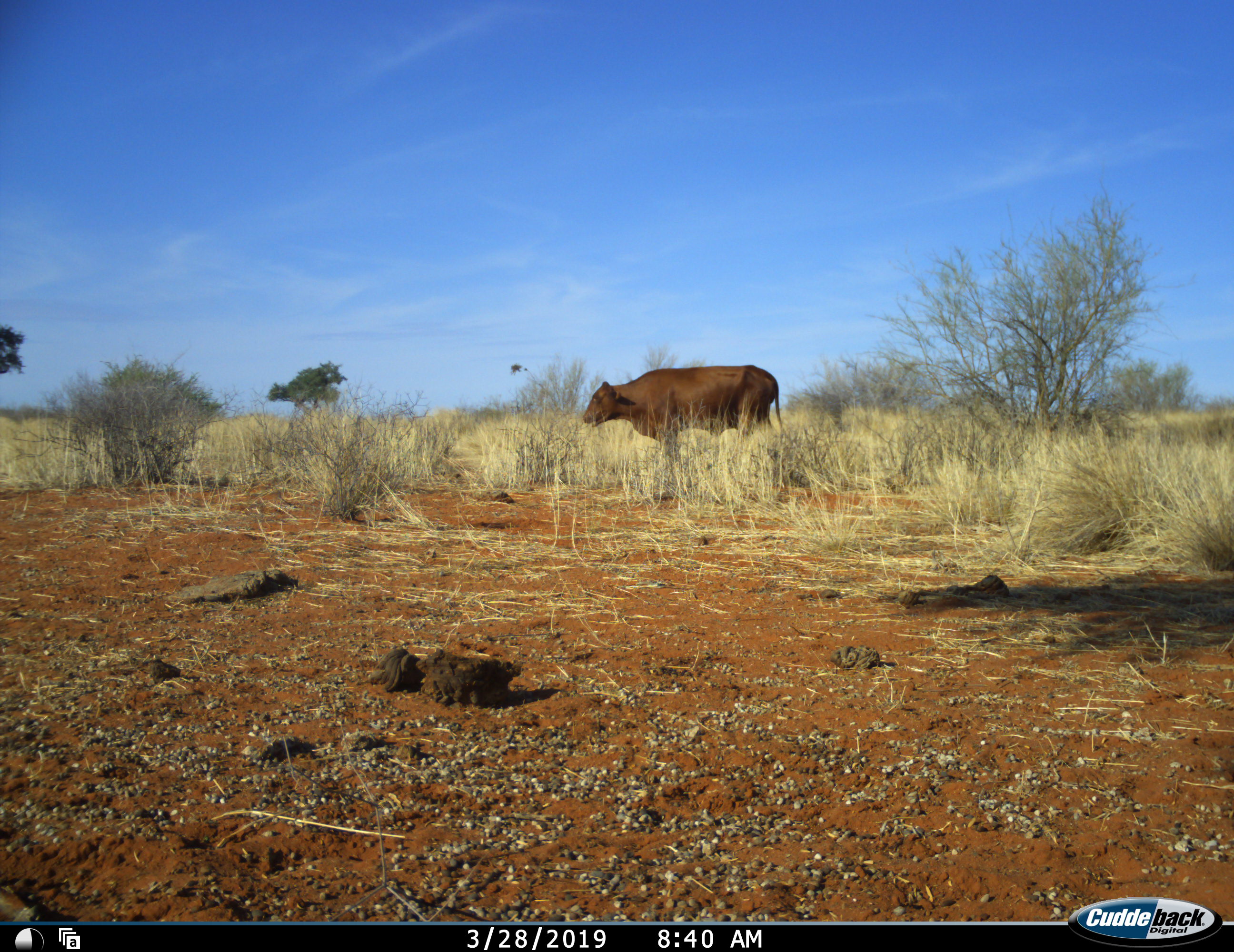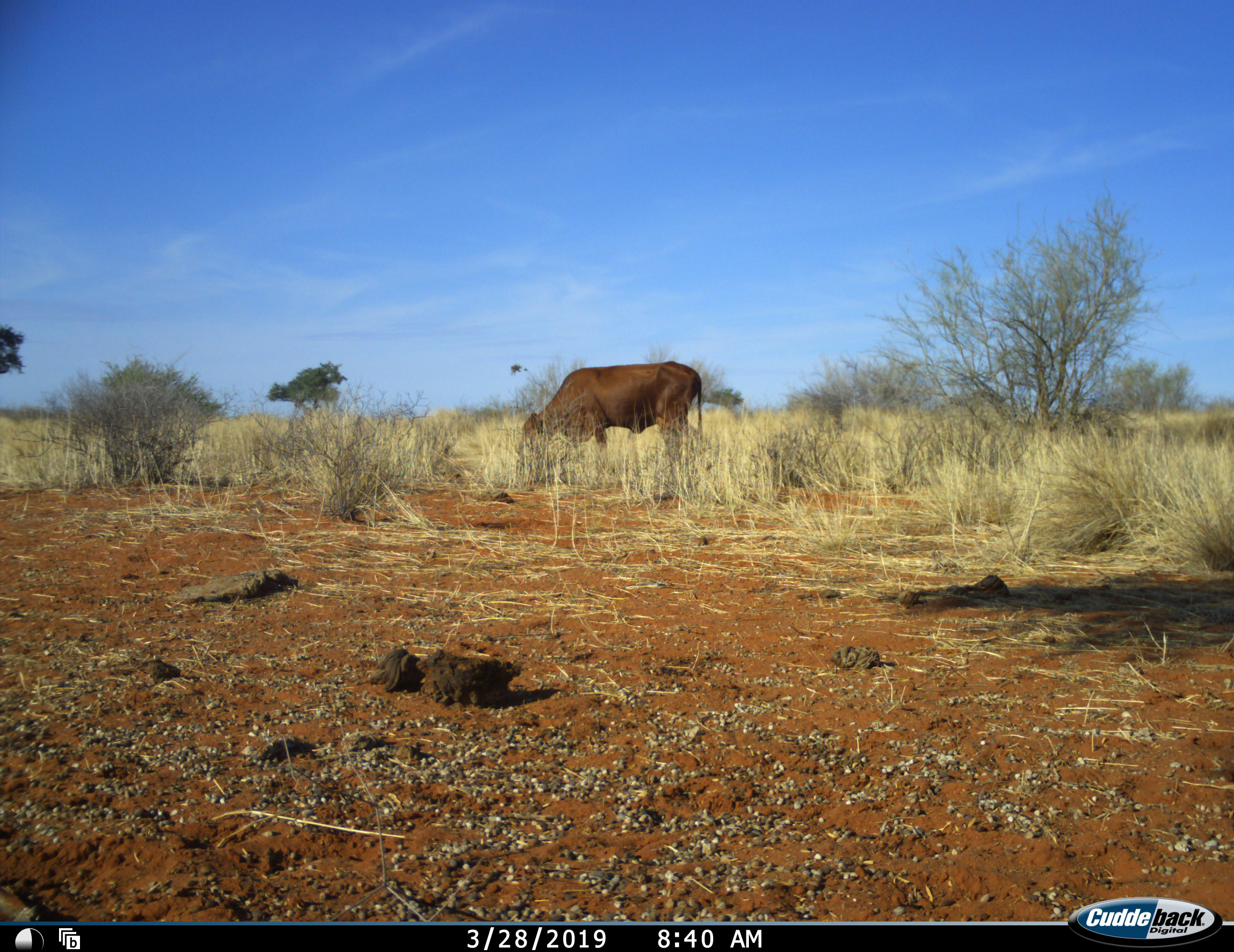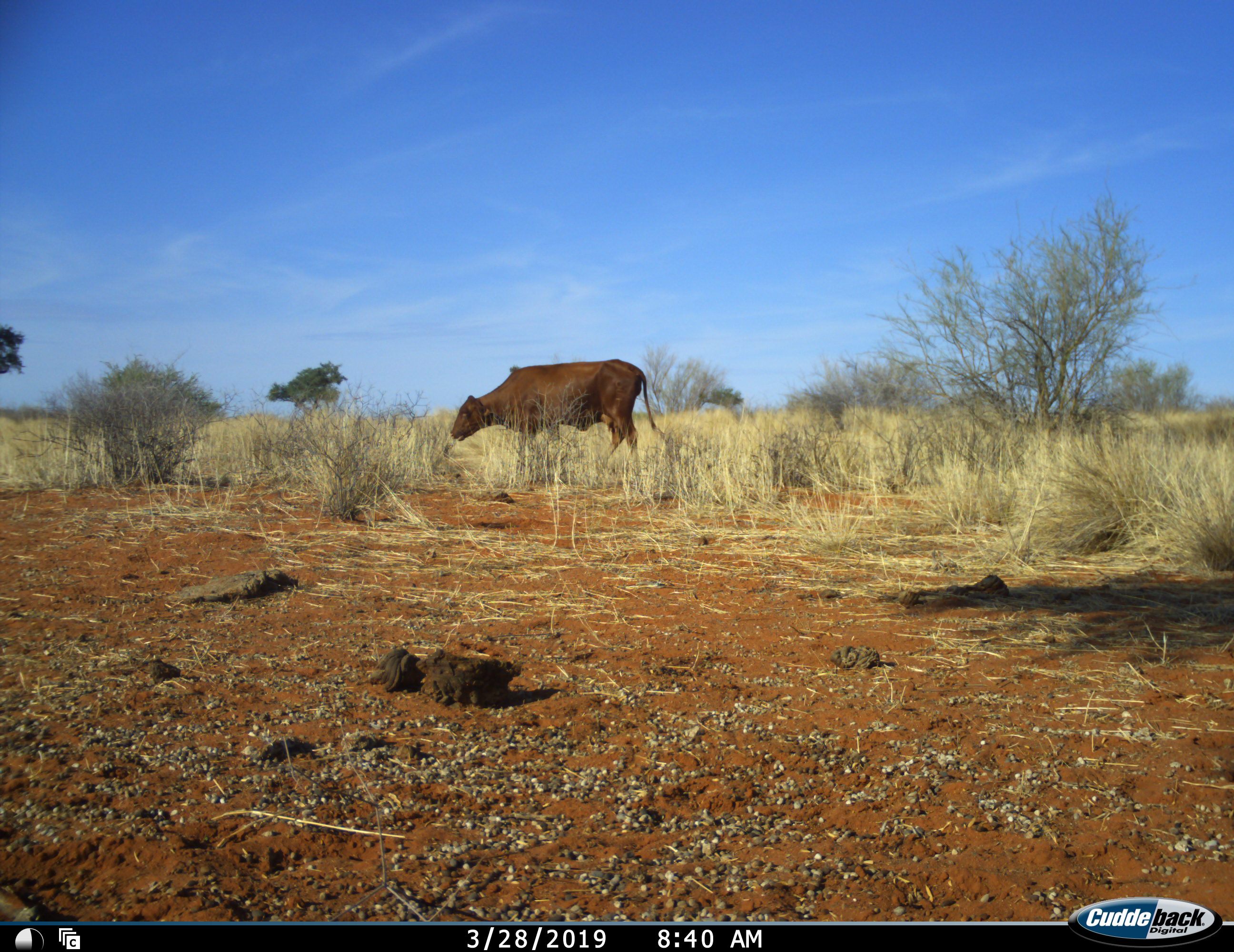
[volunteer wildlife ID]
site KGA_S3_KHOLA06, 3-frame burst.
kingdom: Animalia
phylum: Chordata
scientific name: Vertebrata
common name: domestic animal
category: domesticanimal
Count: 1.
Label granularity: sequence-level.